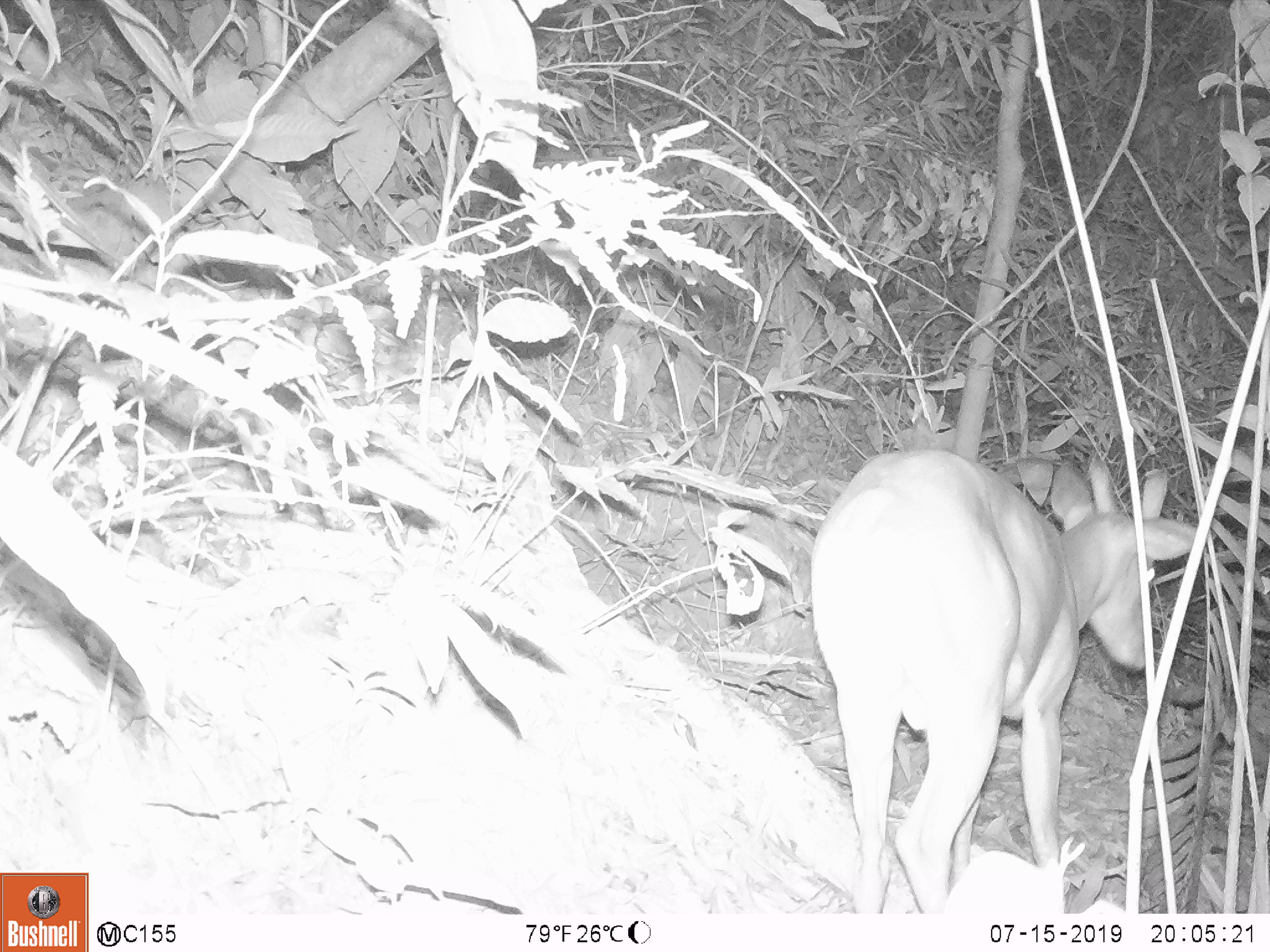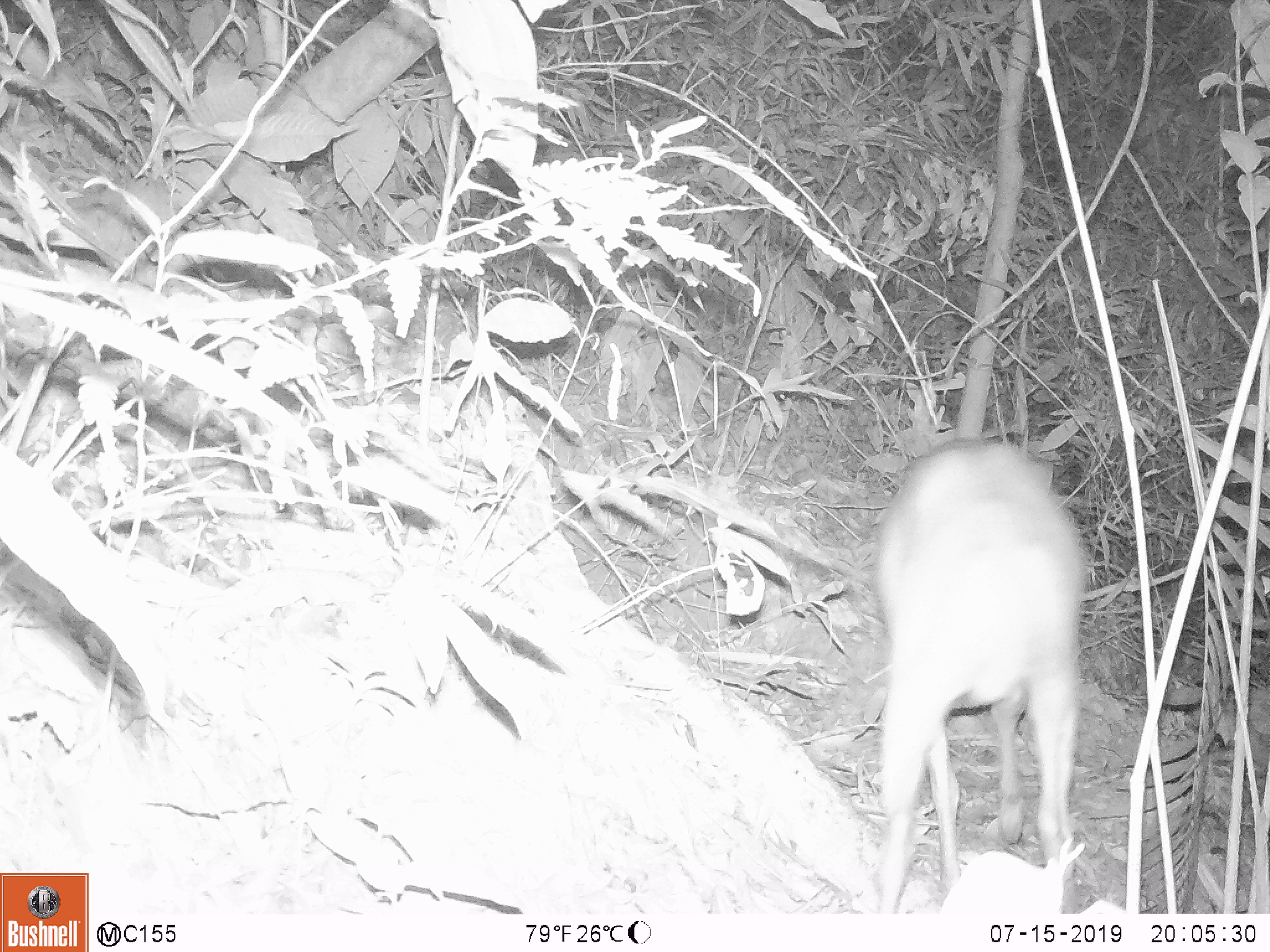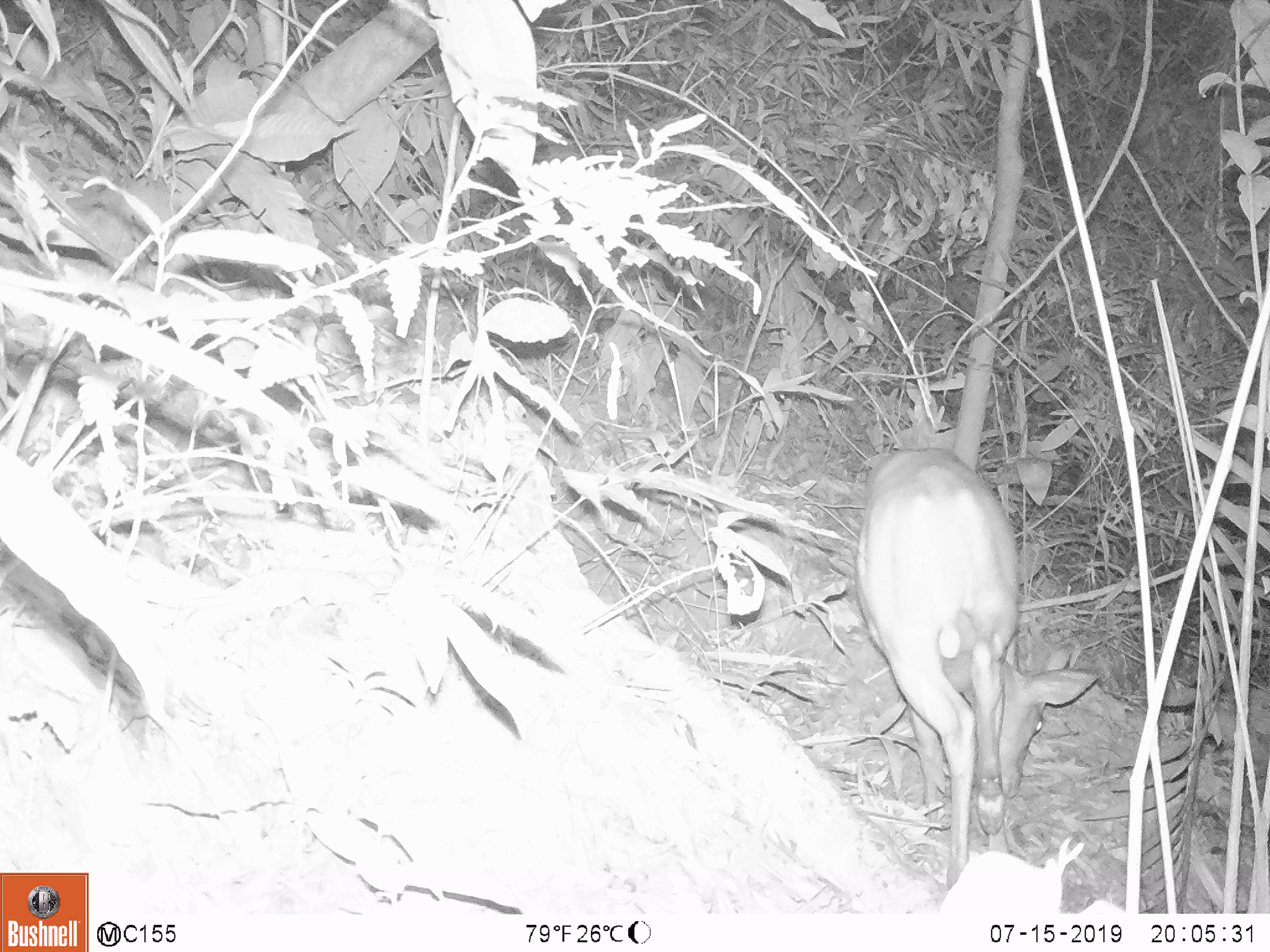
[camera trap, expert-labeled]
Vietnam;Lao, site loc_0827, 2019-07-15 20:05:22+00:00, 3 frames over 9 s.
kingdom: Animalia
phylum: Chordata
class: Mammalia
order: Artiodactyla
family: Cervidae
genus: Muntiacus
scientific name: Muntiacus muntjak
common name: red muntjac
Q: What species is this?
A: Red muntjac (Muntiacus muntjak).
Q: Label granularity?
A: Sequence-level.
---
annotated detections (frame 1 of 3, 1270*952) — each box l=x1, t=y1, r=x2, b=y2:
red muntjac: l=809, t=446, r=1199, b=913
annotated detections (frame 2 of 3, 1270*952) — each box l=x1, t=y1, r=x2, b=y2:
red muntjac: l=871, t=435, r=1087, b=913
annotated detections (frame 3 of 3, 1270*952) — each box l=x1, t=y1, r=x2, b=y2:
red muntjac: l=854, t=444, r=1100, b=890